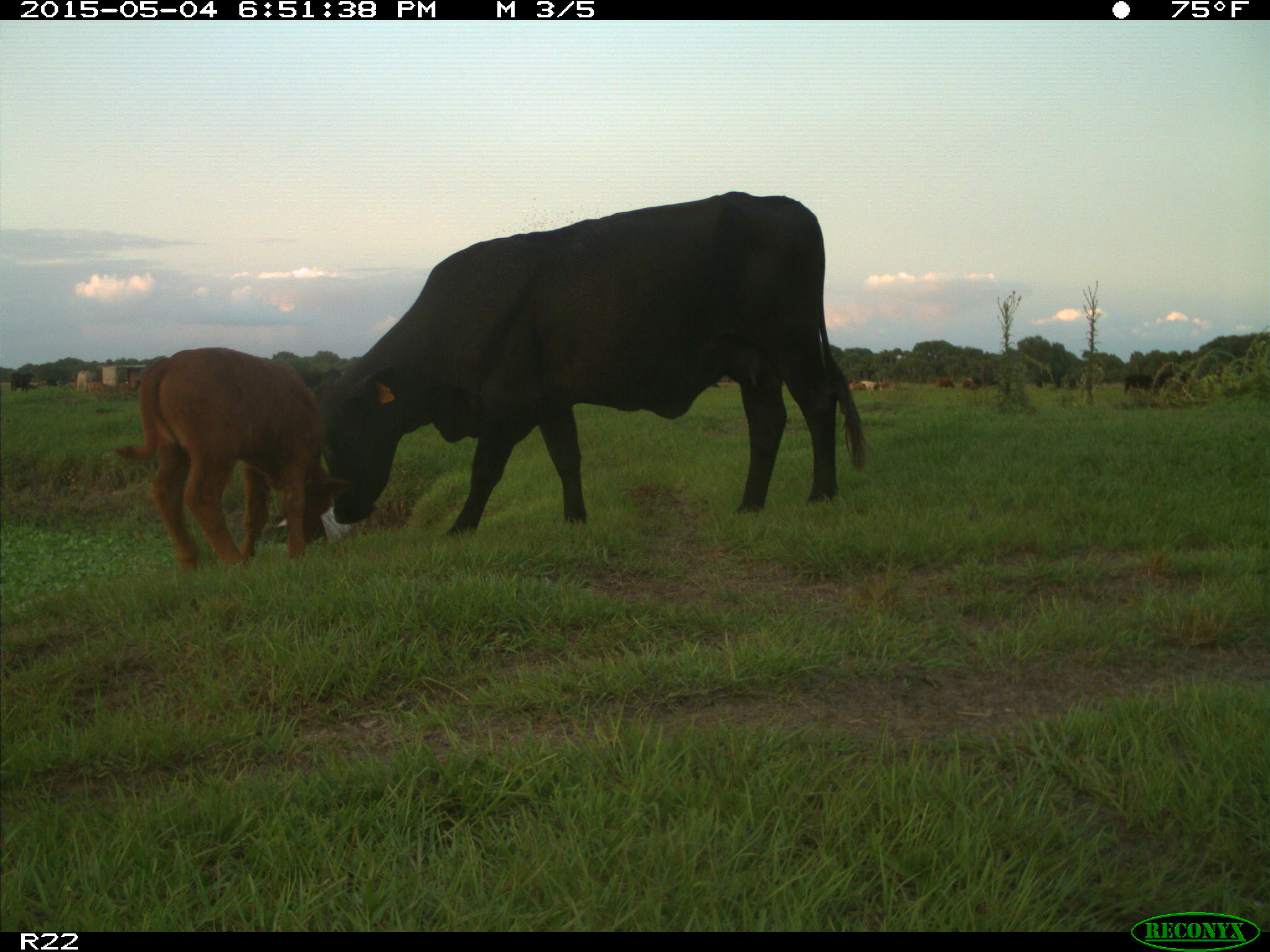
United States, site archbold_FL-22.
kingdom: Animalia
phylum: Chordata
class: Mammalia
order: Artiodactyla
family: Bovidae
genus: Bos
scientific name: Bos taurus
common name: domestic cow